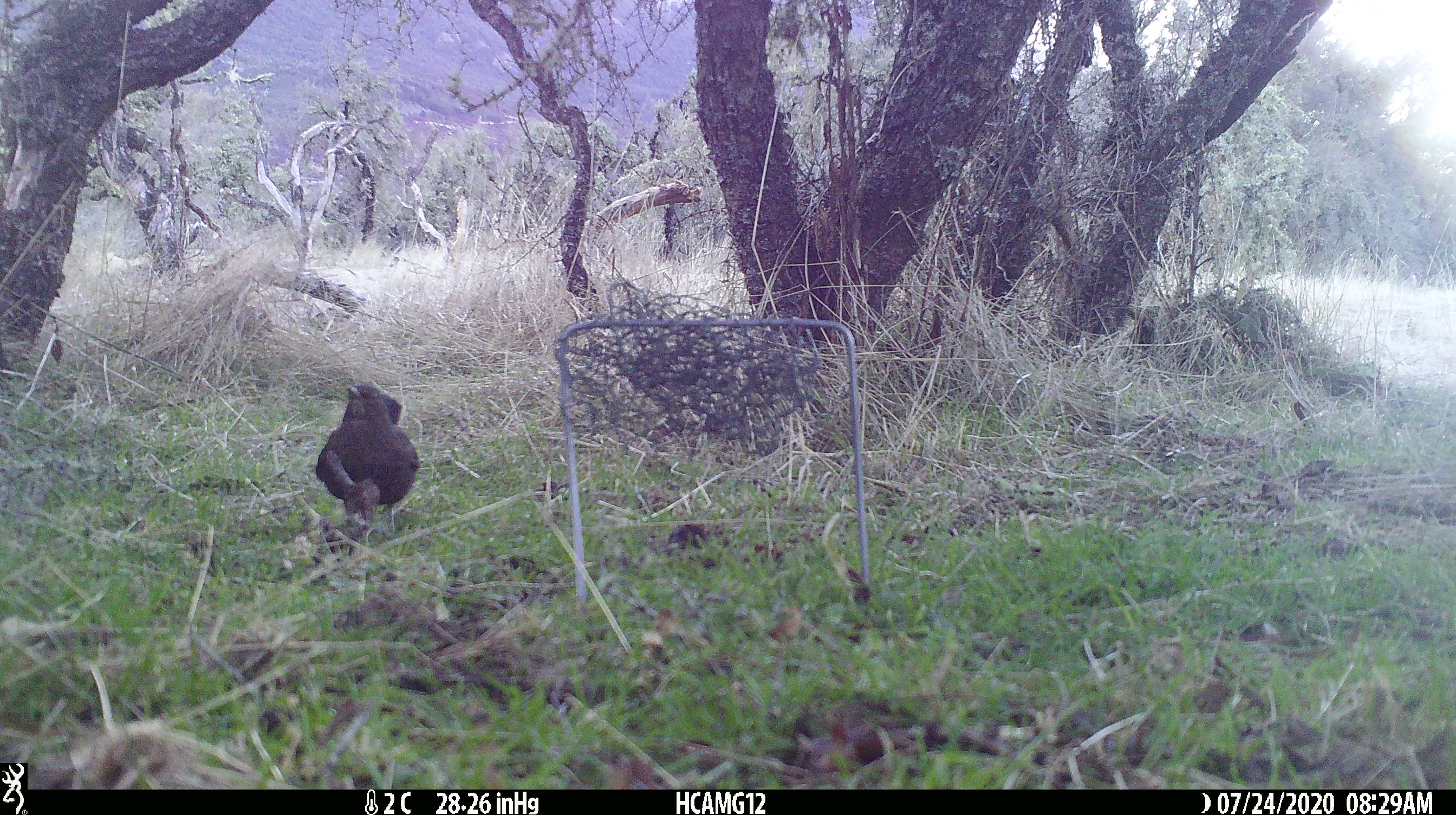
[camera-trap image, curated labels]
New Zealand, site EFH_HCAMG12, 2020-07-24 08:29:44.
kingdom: Animalia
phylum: Chordata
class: Aves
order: Passeriformes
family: Turdidae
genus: Turdus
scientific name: Turdus merula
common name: eurasian blackbird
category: blackbird